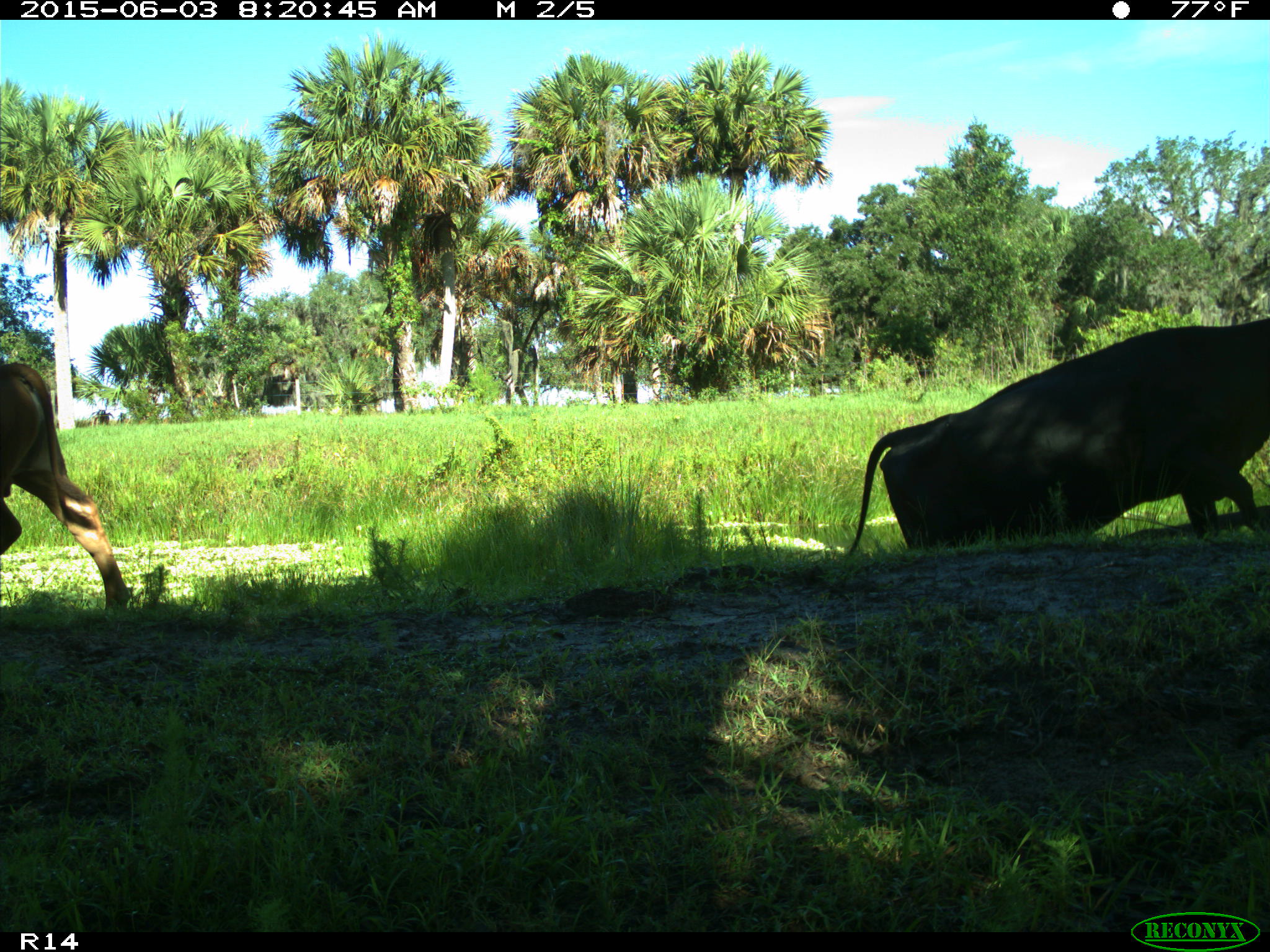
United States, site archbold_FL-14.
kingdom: Animalia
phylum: Chordata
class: Mammalia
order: Artiodactyla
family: Bovidae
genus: Bos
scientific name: Bos taurus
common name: domestic cow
Bos taurus (domestic cow).